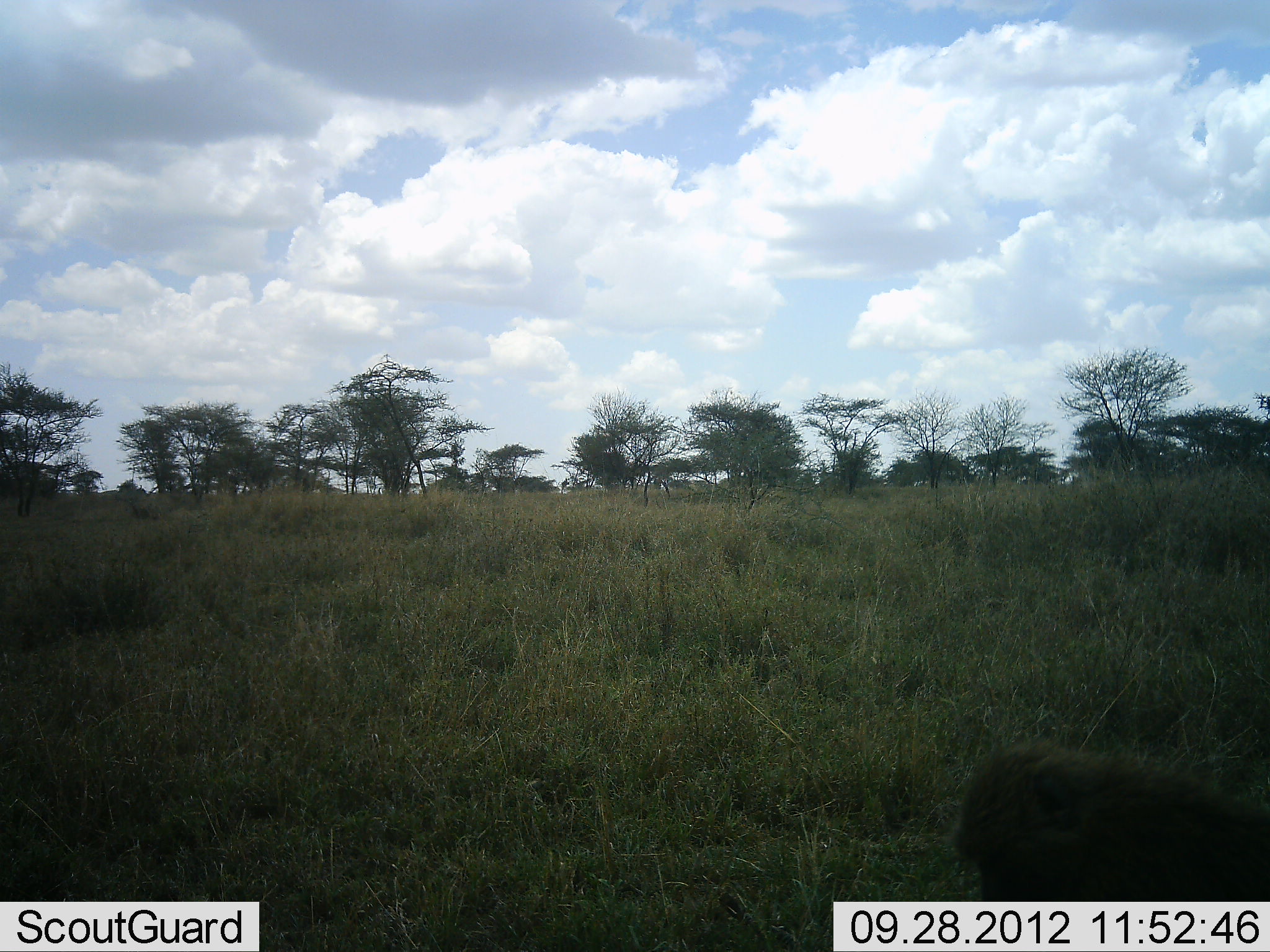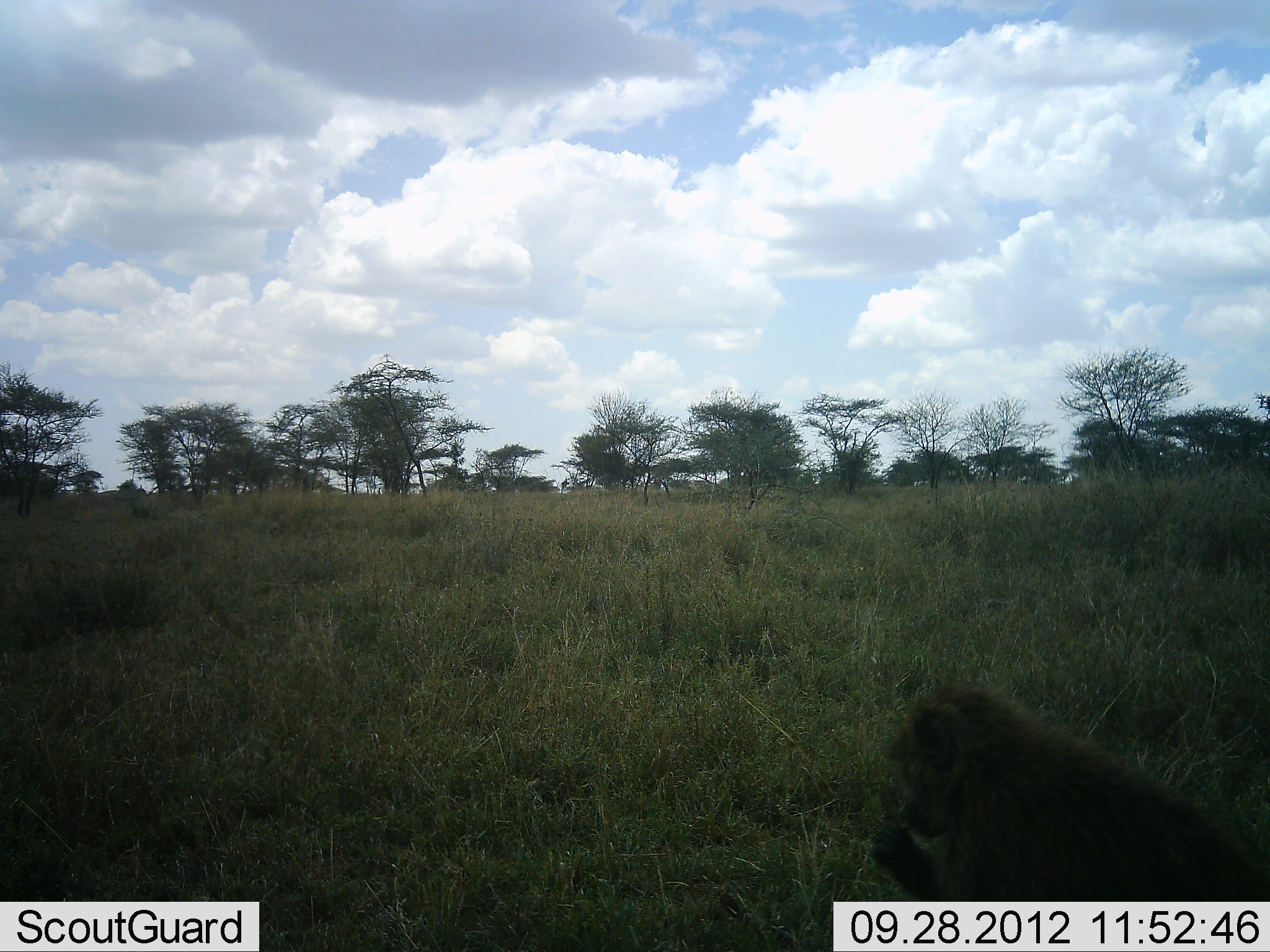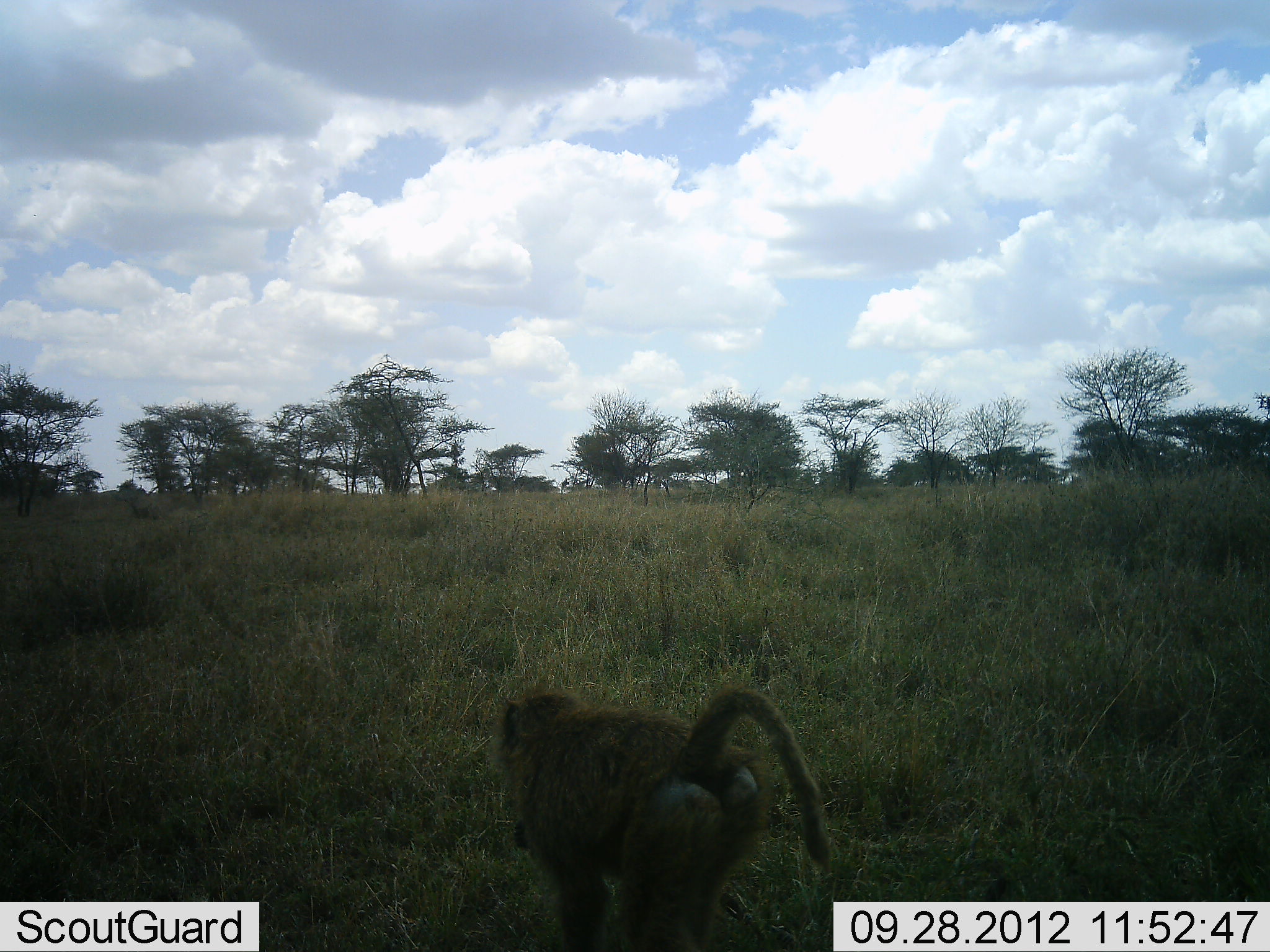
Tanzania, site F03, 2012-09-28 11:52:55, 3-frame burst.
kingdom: Animalia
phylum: Chordata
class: Mammalia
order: Primates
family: Cercopithecidae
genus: Papio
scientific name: Papio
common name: baboon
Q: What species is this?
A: Baboon (Papio).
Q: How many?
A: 1.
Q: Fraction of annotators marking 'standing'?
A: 0%.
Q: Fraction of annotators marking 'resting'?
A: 10%.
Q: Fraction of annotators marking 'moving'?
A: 80%.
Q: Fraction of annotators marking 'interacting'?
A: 0%.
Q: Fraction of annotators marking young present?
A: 0%.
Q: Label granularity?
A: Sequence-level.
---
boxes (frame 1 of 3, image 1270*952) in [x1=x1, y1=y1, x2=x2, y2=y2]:
animal: [x1=947, y1=733, x2=1270, y2=902]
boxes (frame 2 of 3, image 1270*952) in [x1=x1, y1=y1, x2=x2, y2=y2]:
animal: [x1=863, y1=674, x2=1270, y2=903]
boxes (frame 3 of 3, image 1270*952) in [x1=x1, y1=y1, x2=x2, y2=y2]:
animal: [x1=490, y1=679, x2=832, y2=952]